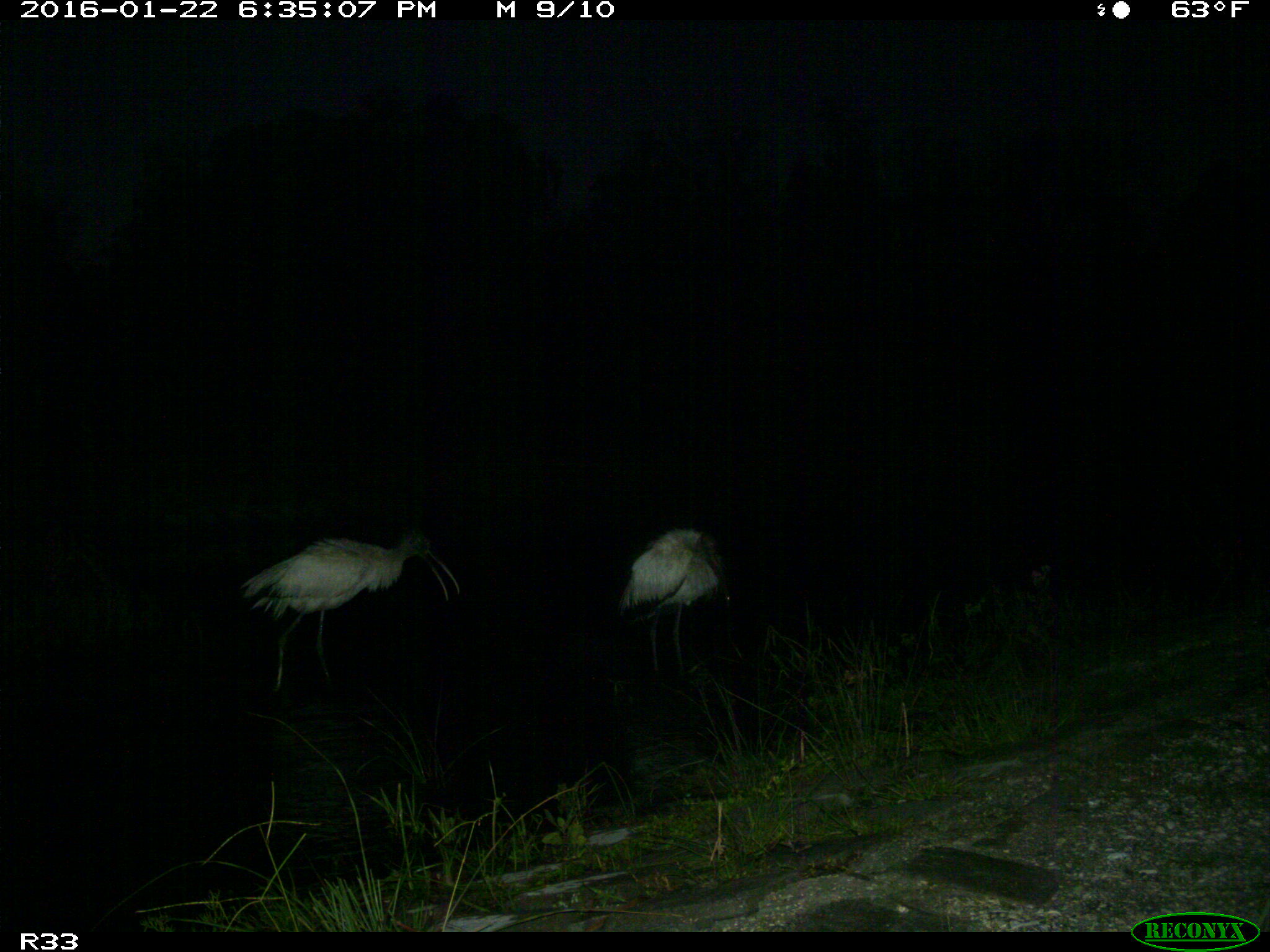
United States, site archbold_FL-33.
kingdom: Animalia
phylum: Chordata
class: Aves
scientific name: Aves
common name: birds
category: unidentified bird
Unidentified bird (birds) (Aves).